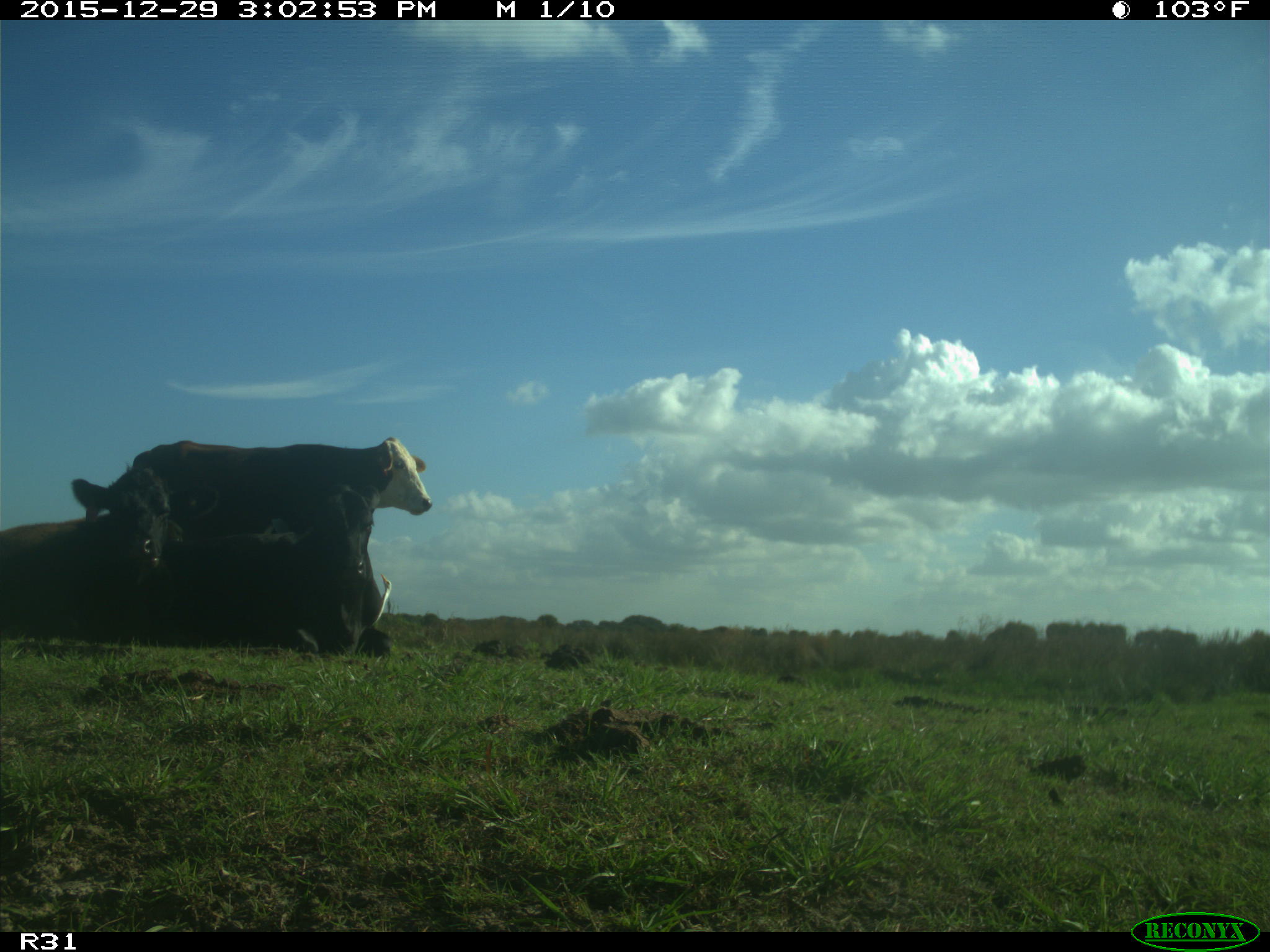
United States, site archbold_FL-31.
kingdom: Animalia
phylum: Chordata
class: Mammalia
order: Artiodactyla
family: Bovidae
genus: Bos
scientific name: Bos taurus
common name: domestic cow